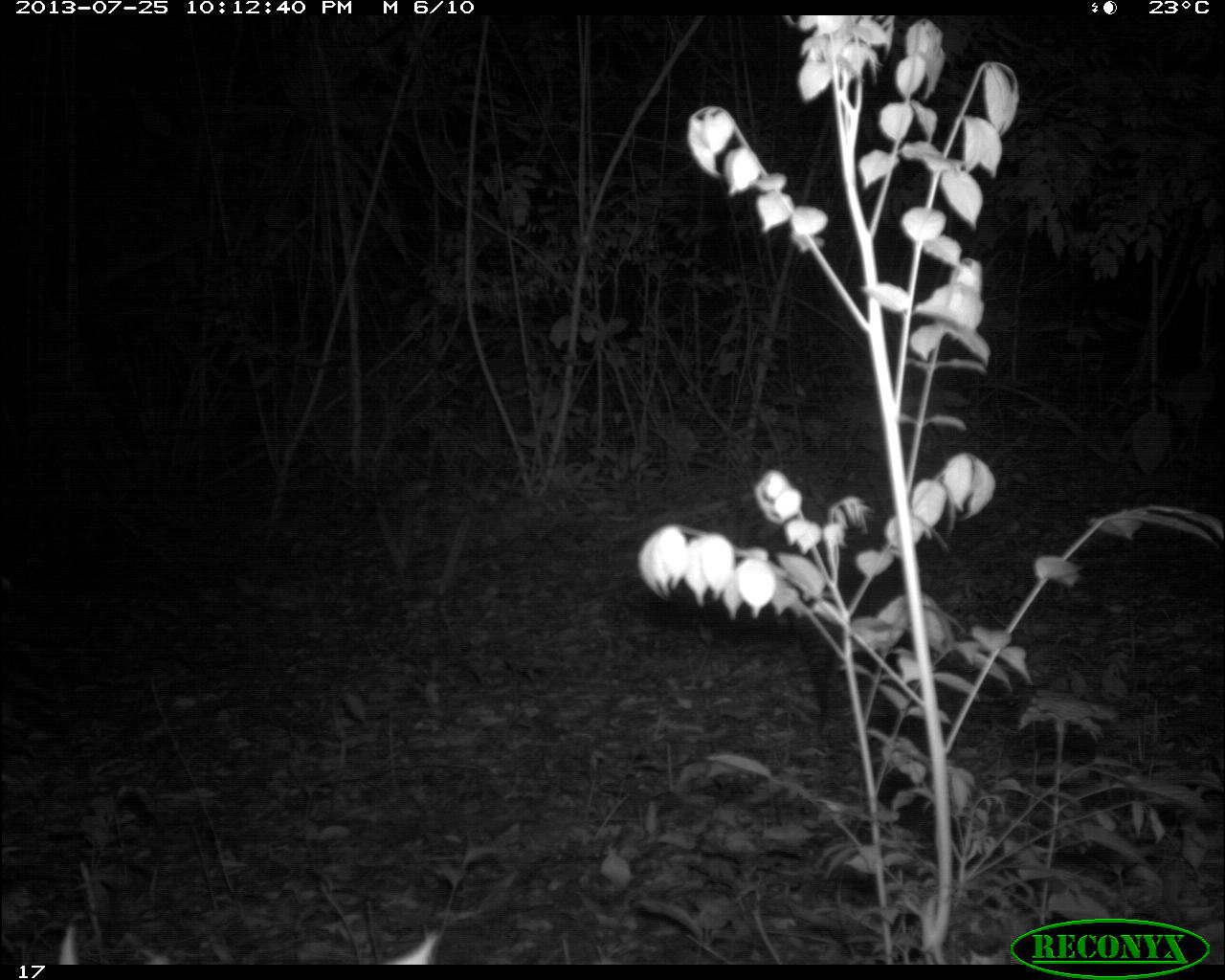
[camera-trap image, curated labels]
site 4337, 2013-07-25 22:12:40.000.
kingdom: Animalia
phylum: Chordata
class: Mammalia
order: Cingulata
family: Dasypodidae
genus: Dasypus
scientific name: Dasypus novemcinctus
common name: nine-banded armadillo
Dasypus novemcinctus (nine-banded armadillo), count 1.